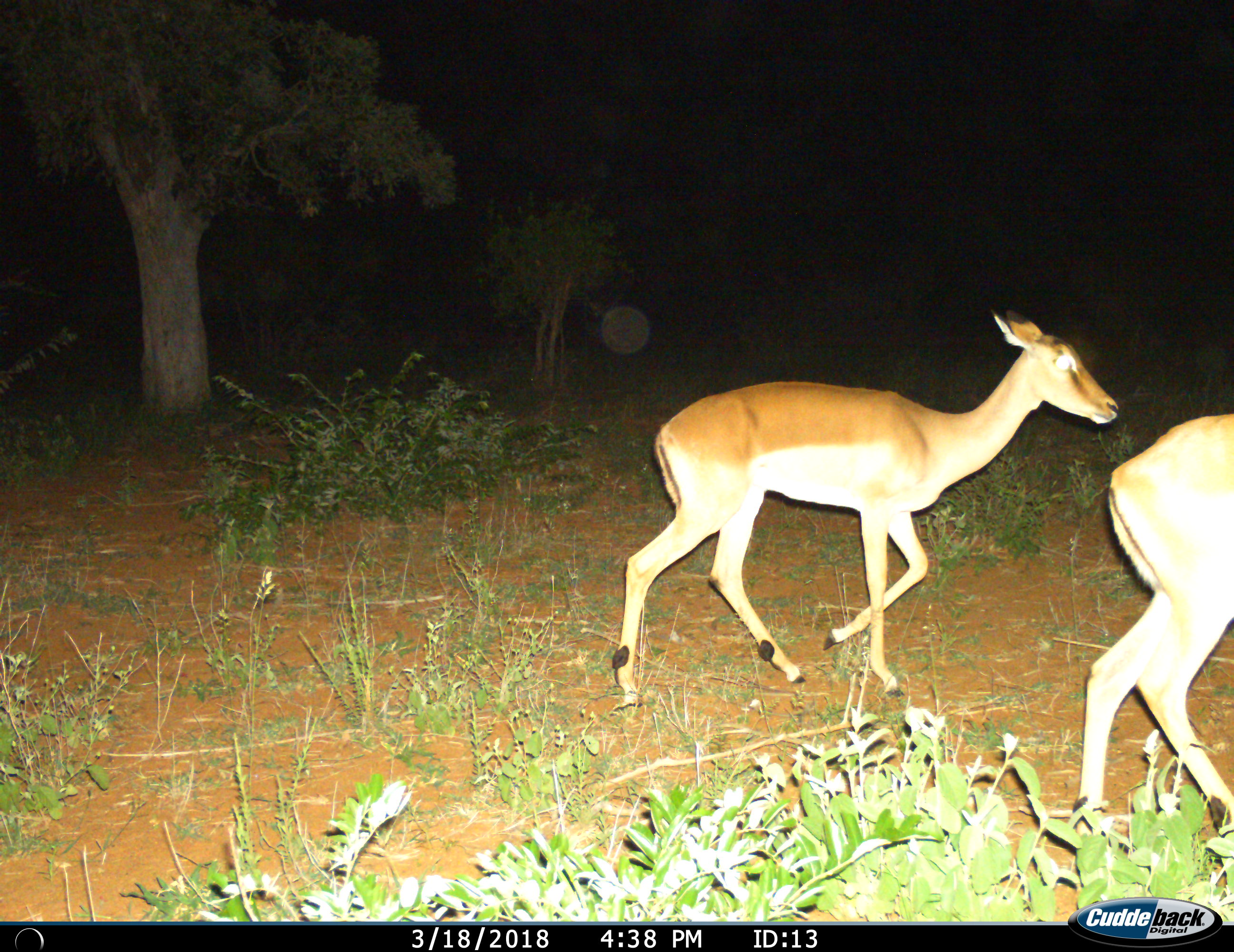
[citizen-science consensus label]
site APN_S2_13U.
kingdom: Animalia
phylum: Chordata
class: Mammalia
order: Artiodactyla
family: Bovidae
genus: Aepyceros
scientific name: Aepyceros melampus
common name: impala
Impala (Aepyceros melampus), count 2. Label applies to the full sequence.